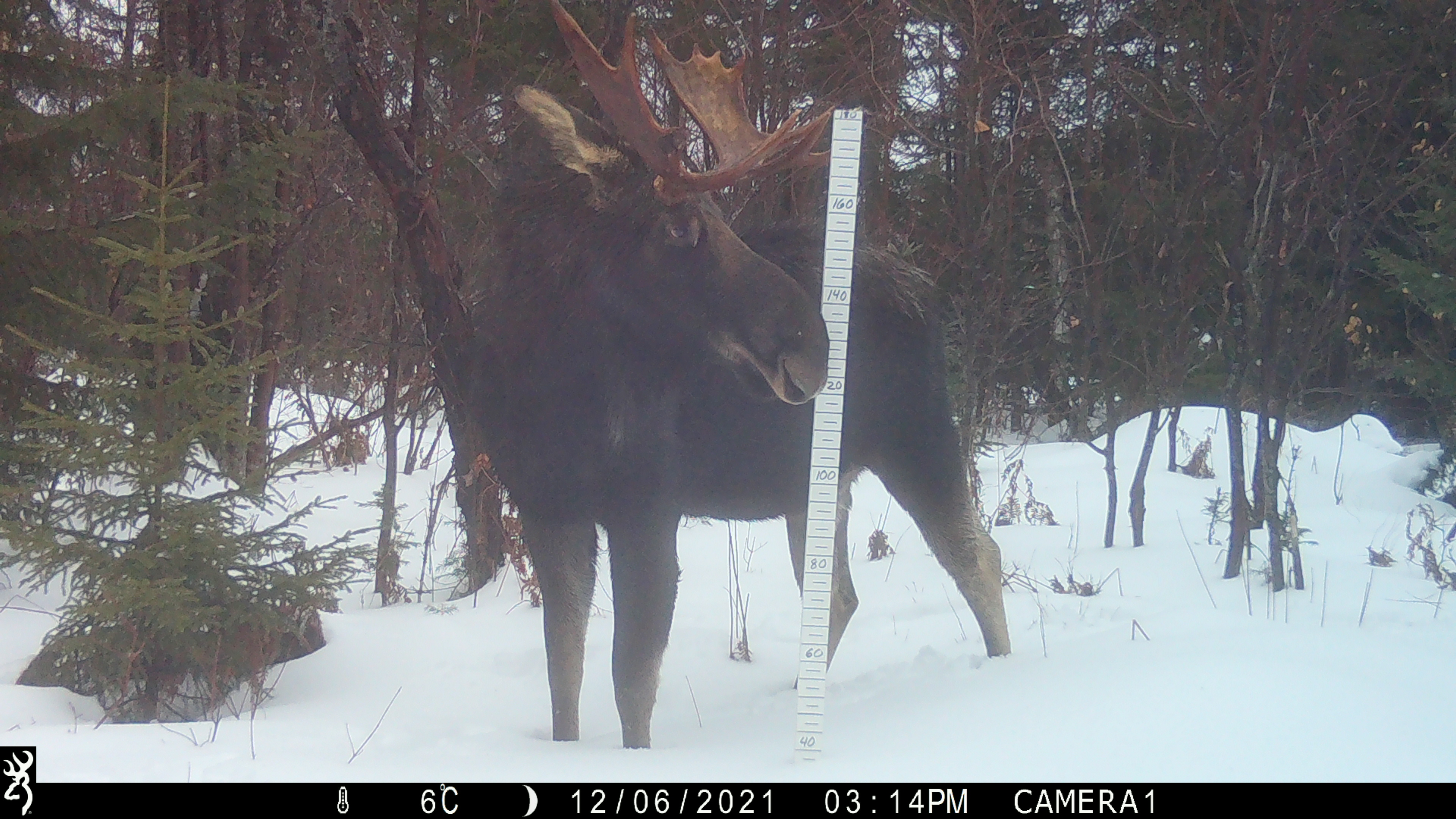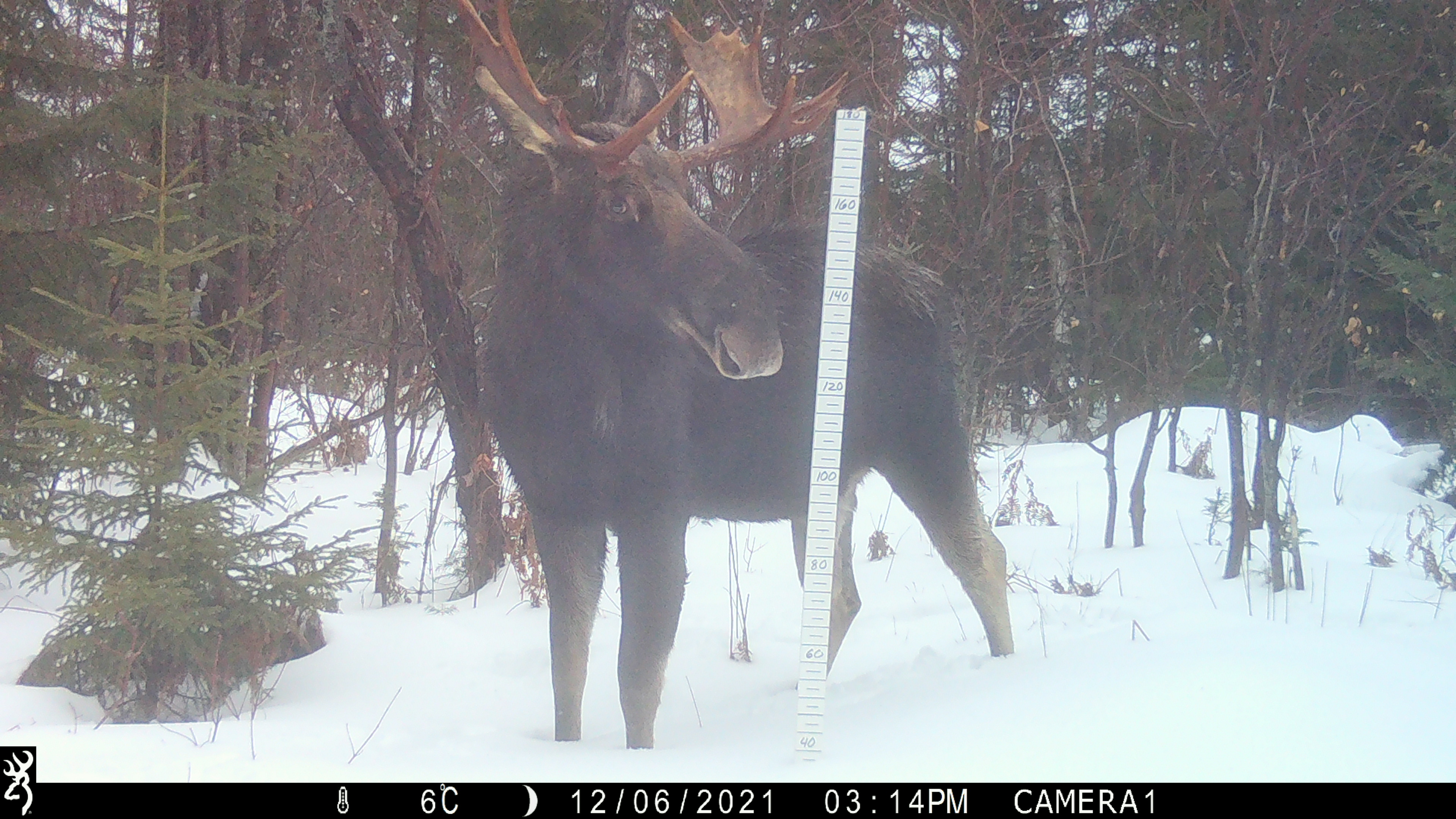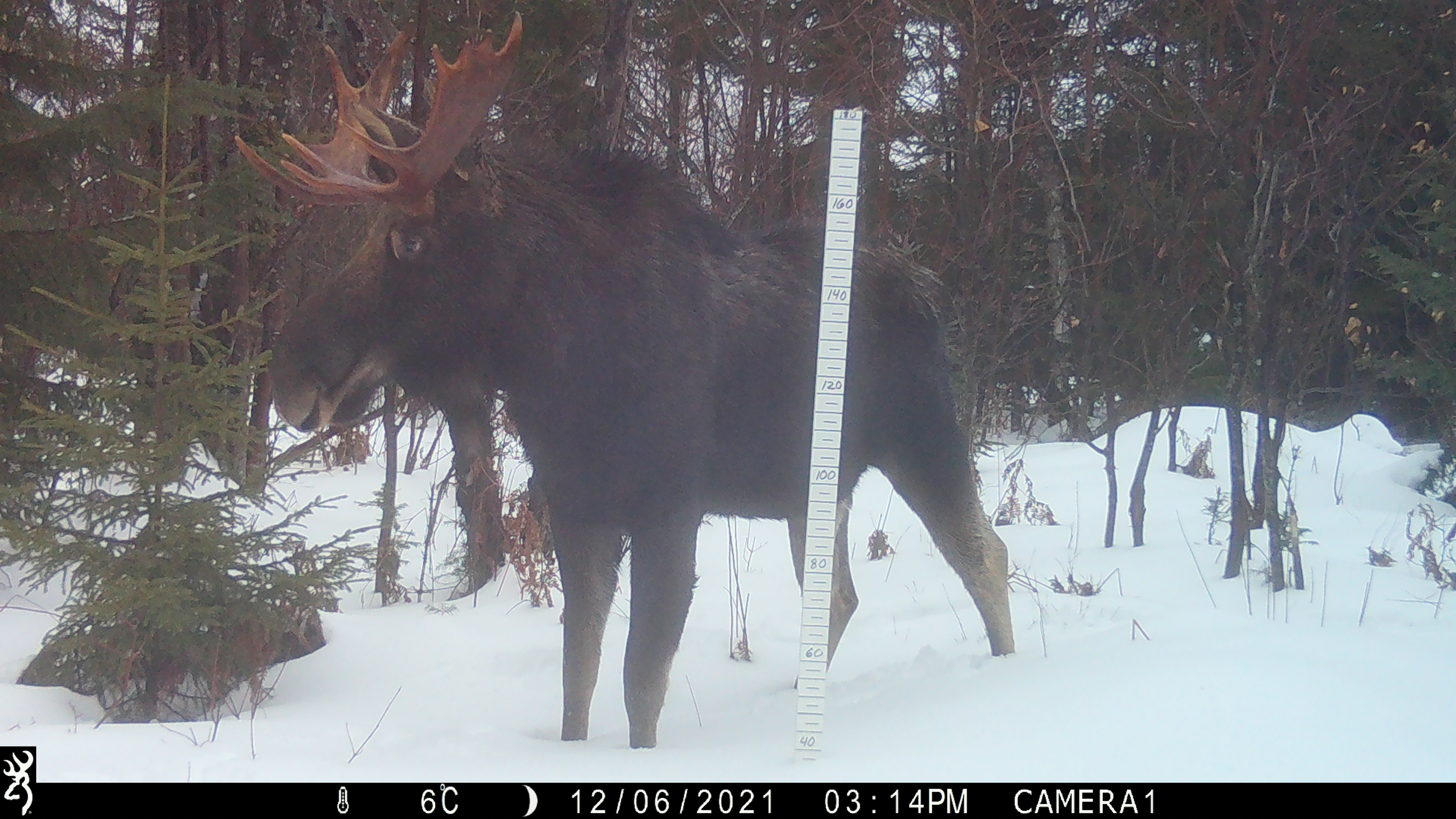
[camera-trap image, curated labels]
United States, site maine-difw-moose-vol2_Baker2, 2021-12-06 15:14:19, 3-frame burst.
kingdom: Animalia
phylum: Chordata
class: Mammalia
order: Artiodactyla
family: Cervidae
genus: Alces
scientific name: Alces alces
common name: moose